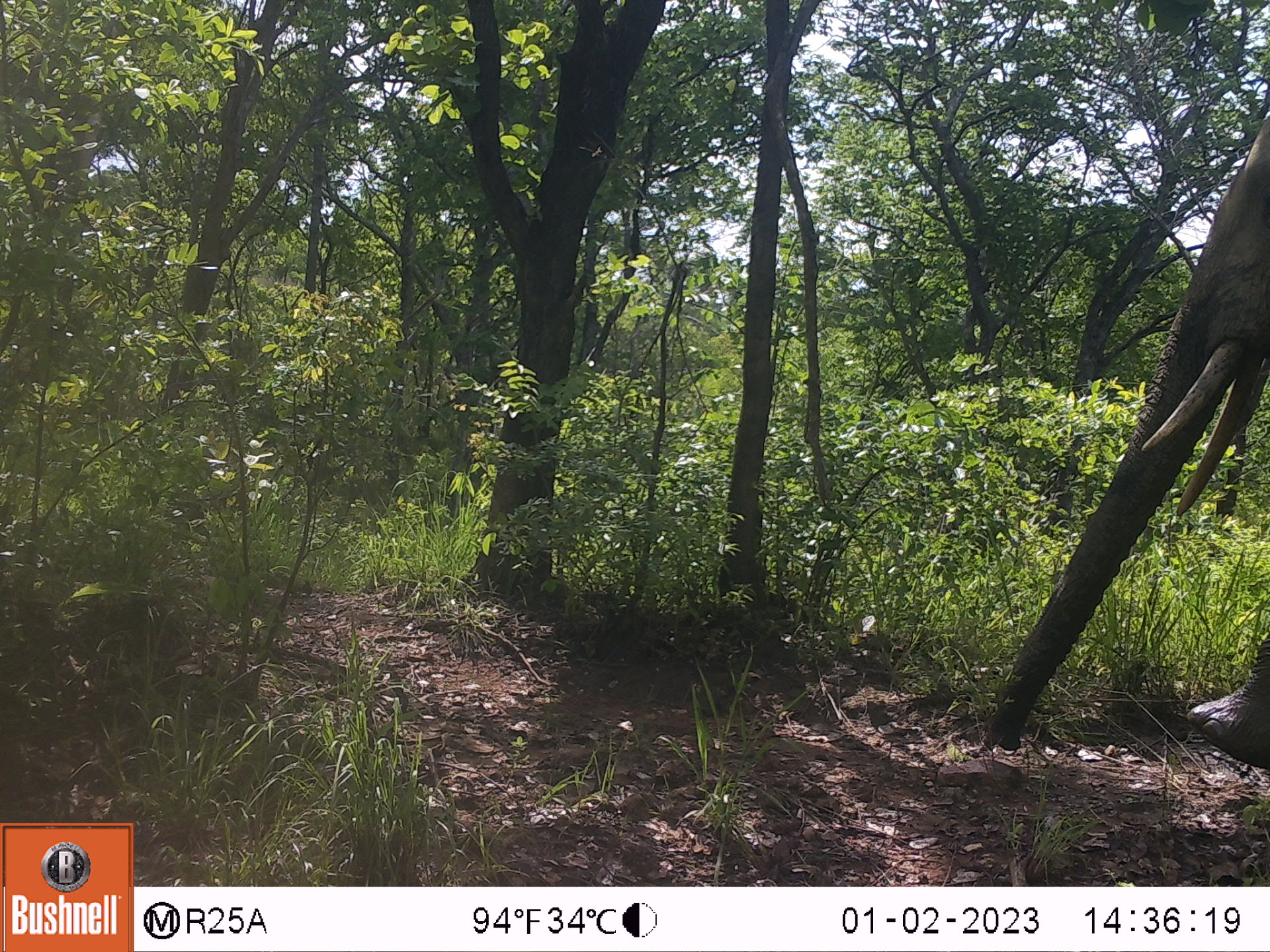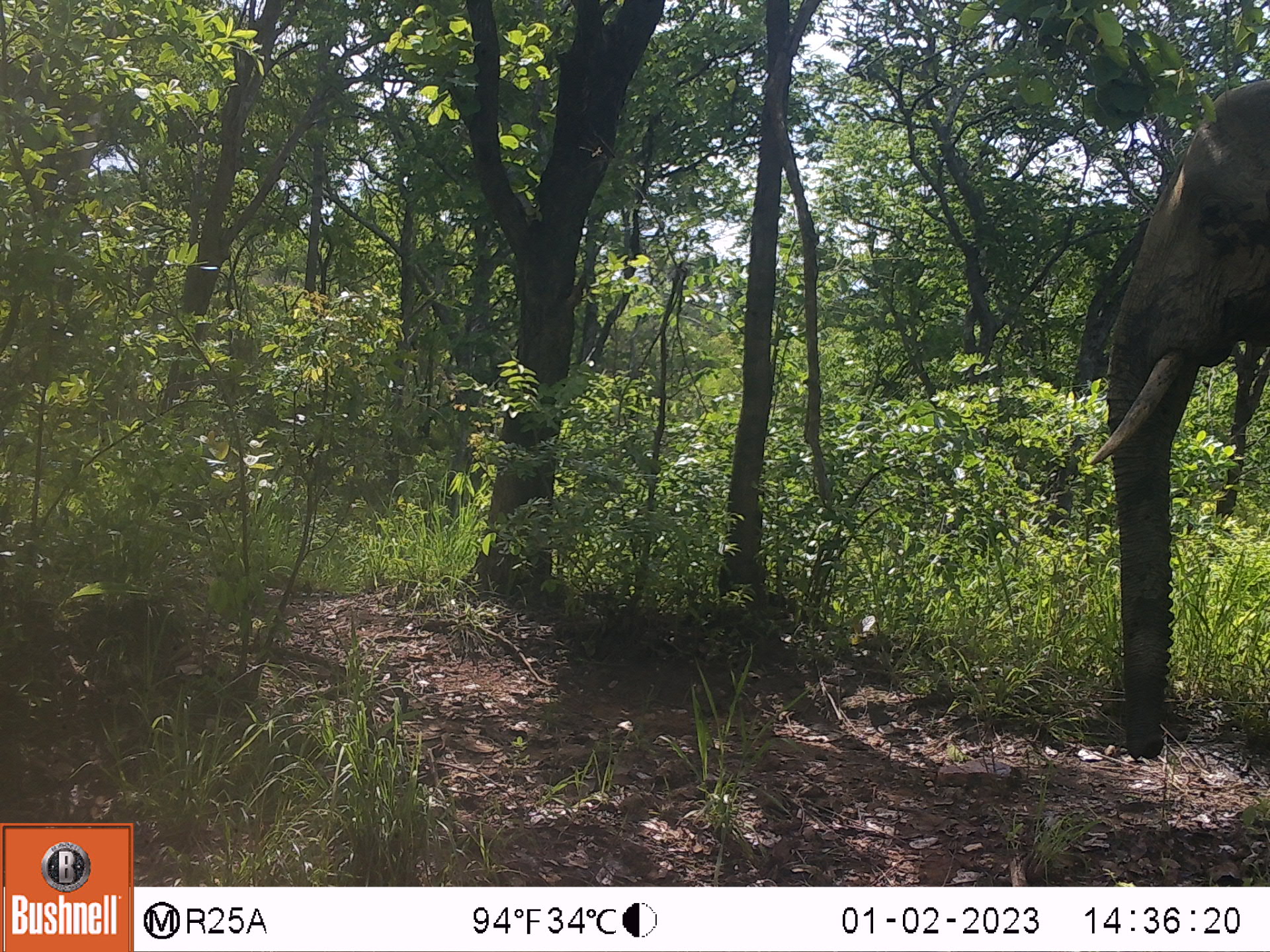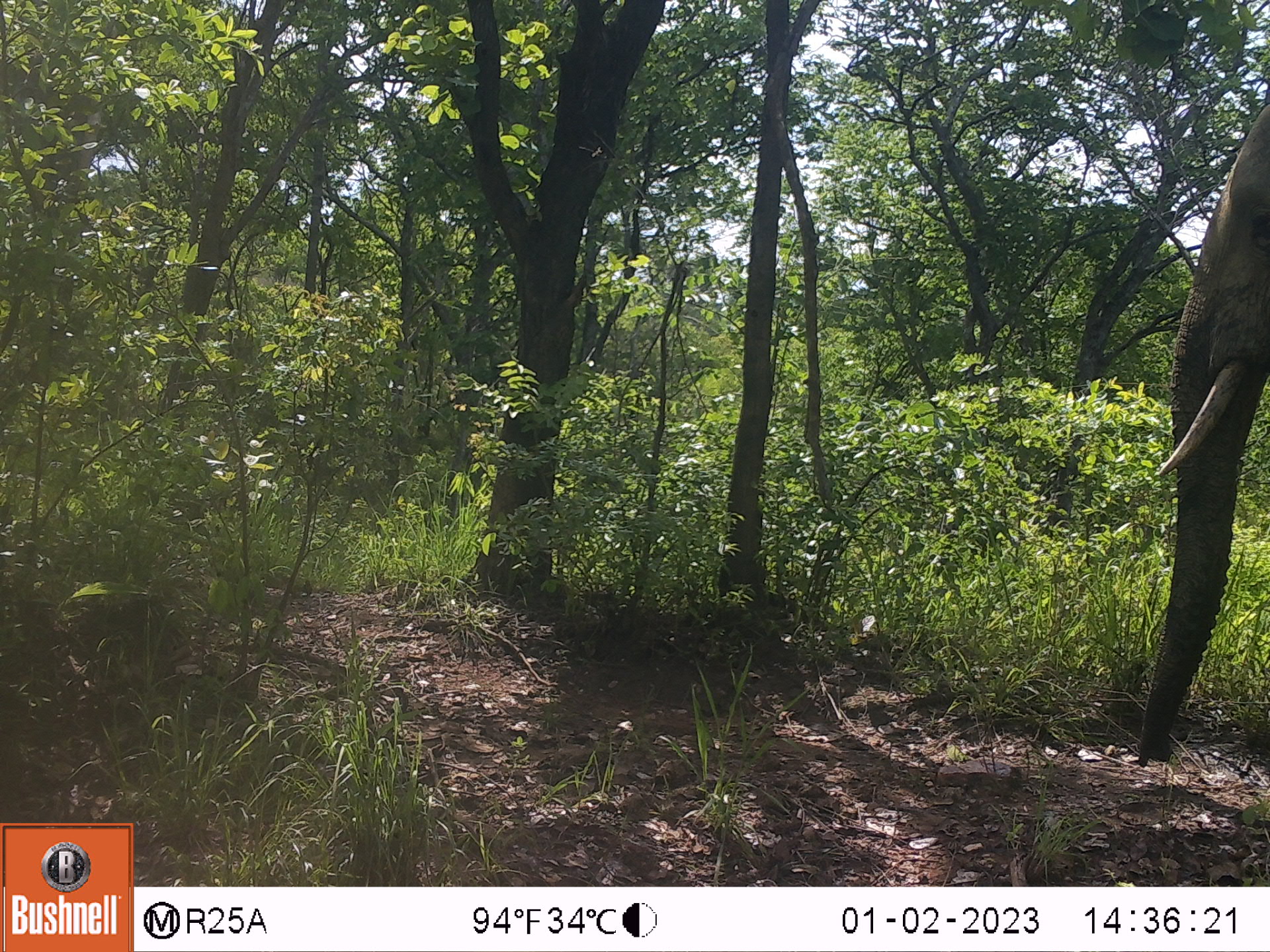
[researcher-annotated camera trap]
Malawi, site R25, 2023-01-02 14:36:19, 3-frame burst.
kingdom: Animalia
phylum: Chordata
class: Mammalia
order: Proboscidea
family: Elephantidae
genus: Loxodonta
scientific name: Loxodonta africana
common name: african savanna elephant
African savanna elephant (Loxodonta africana), count 1.